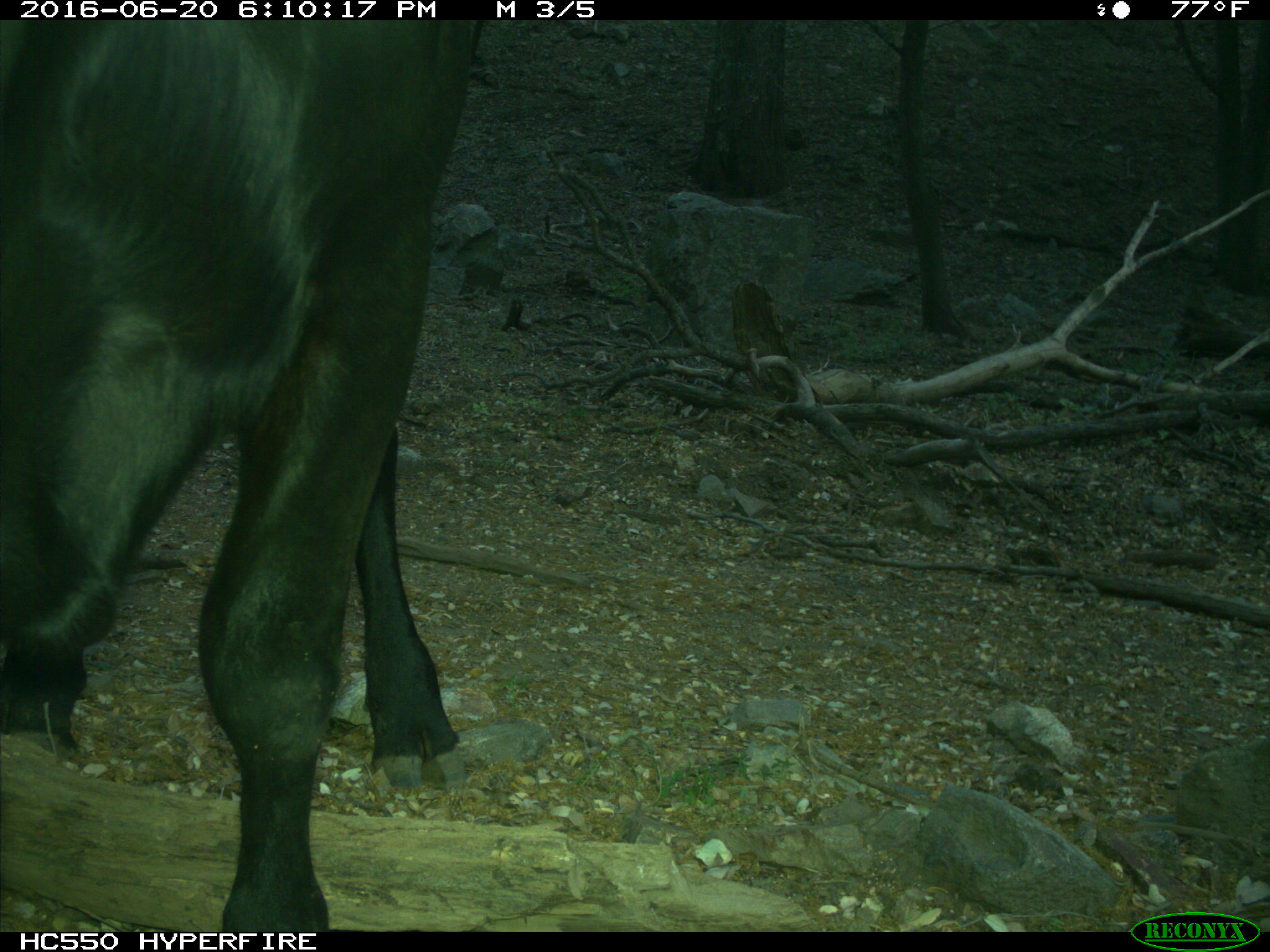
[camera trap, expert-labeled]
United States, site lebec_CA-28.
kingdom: Animalia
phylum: Chordata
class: Mammalia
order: Artiodactyla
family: Bovidae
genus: Bos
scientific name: Bos taurus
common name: domestic cow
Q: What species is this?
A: Bos taurus (domestic cow).